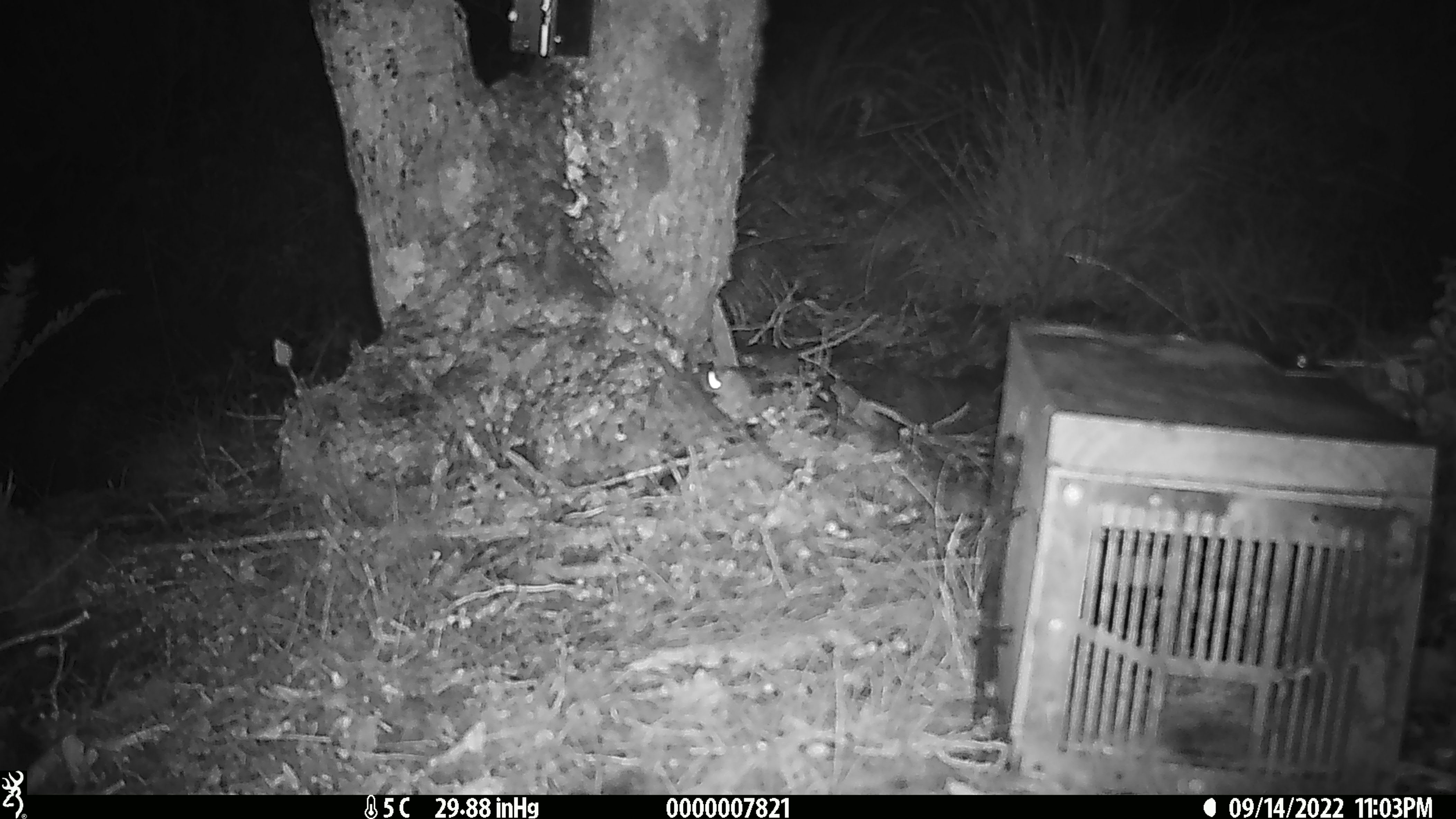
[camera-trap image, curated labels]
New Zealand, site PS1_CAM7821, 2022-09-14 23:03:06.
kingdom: Animalia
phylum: Chordata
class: Mammalia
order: Rodentia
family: Muridae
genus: Mus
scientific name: Mus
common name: mouse